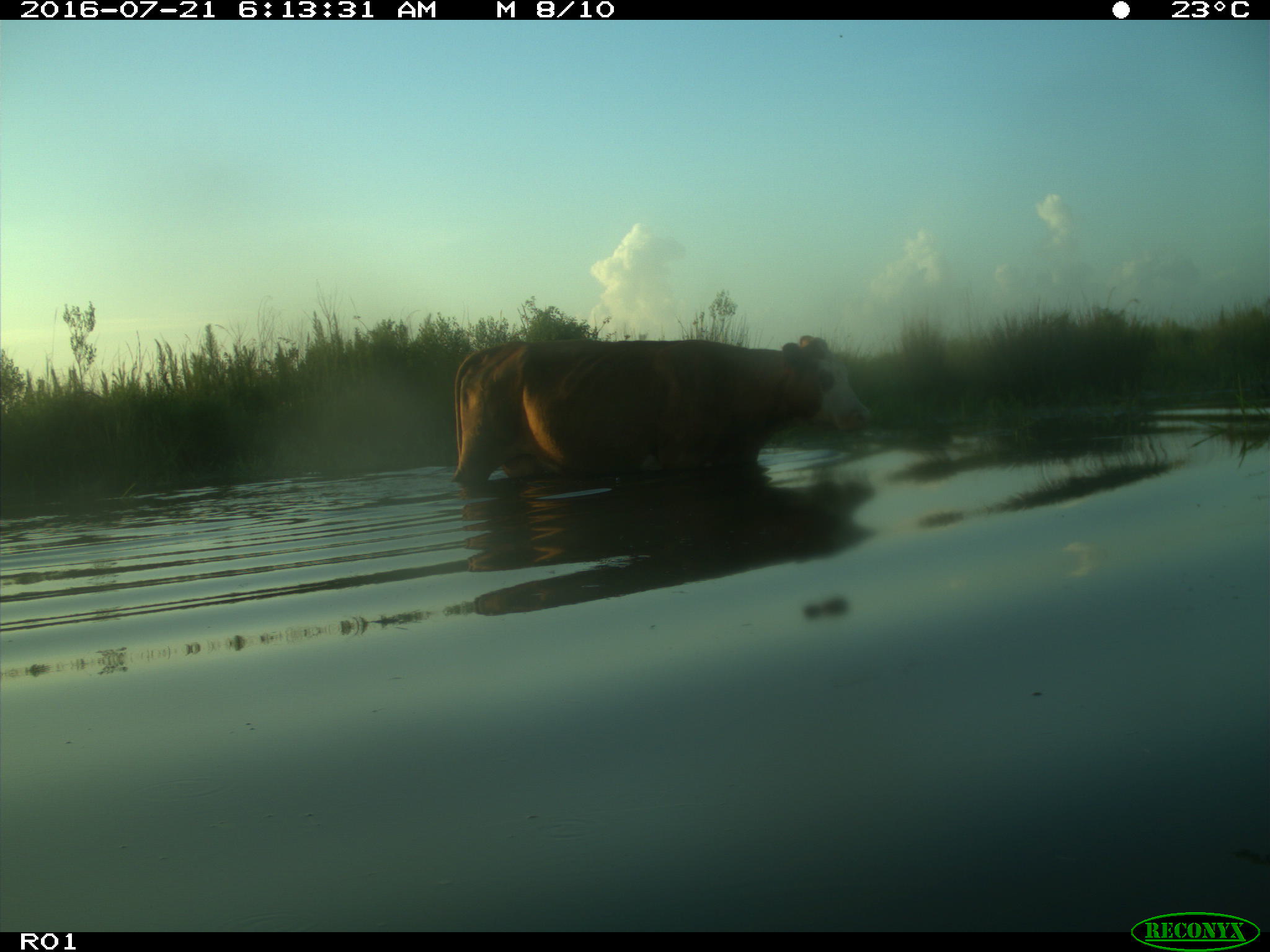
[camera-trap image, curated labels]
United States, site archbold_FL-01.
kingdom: Animalia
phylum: Chordata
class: Mammalia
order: Artiodactyla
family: Bovidae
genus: Bos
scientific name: Bos taurus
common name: domestic cow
Bos taurus (domestic cow).